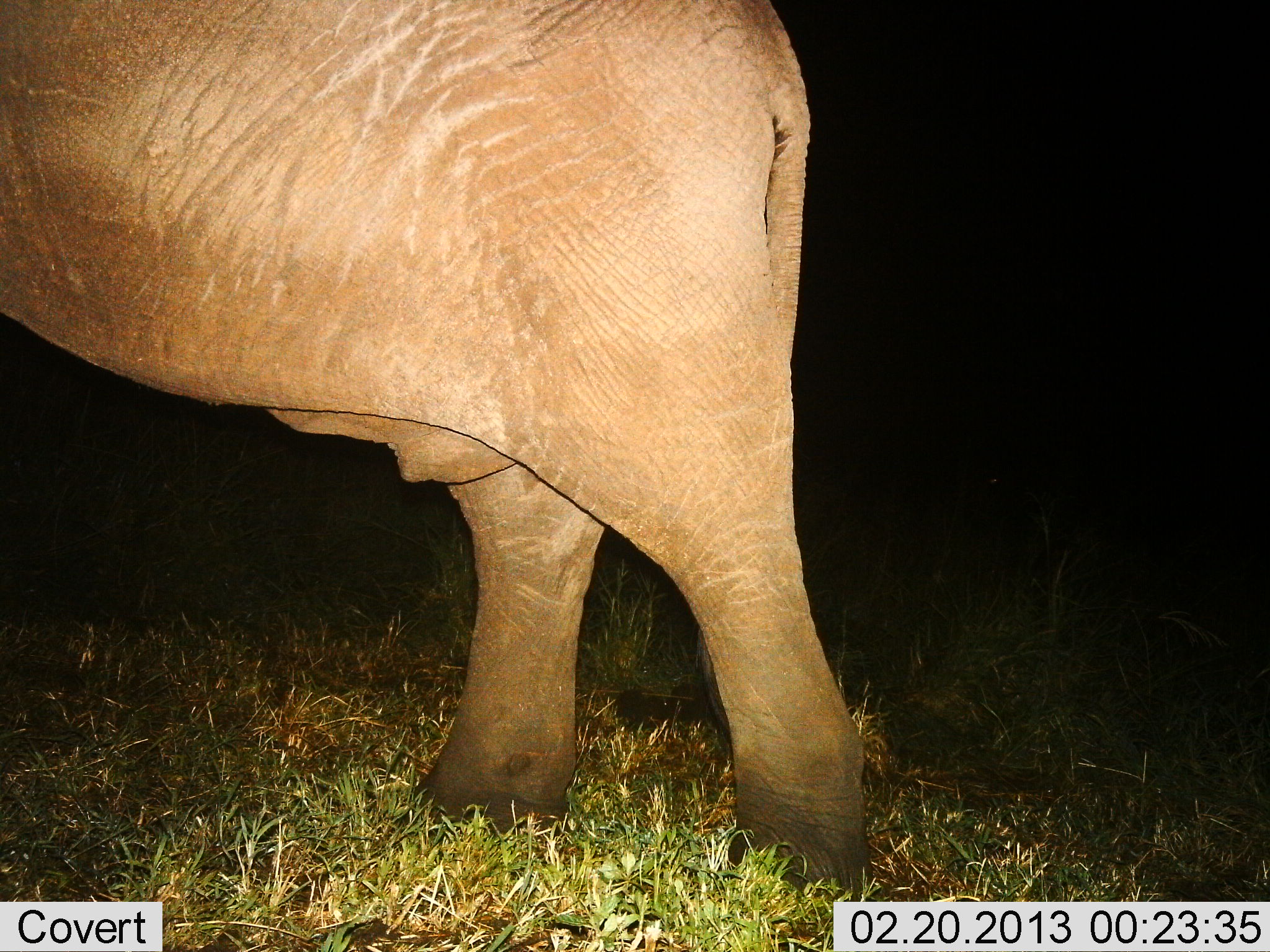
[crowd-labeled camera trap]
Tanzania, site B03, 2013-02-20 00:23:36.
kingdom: Animalia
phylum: Chordata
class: Mammalia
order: Proboscidea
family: Elephantidae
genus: Loxodonta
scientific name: Loxodonta africana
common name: african bush elephant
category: elephant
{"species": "elephant (african bush elephant) (Loxodonta africana)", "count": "1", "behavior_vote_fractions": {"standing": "71%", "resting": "0%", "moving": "29%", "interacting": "0%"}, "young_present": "0%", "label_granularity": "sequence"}